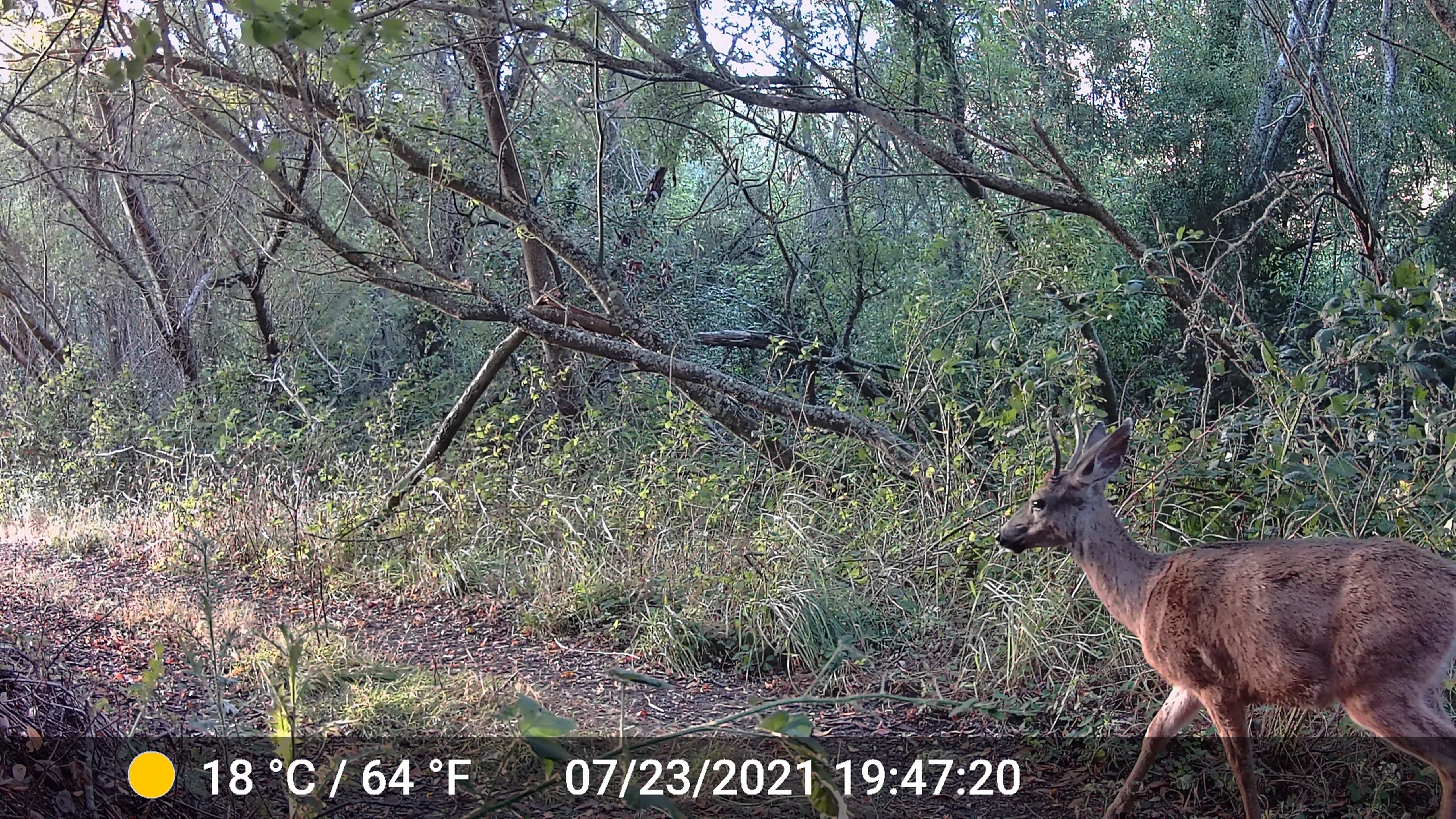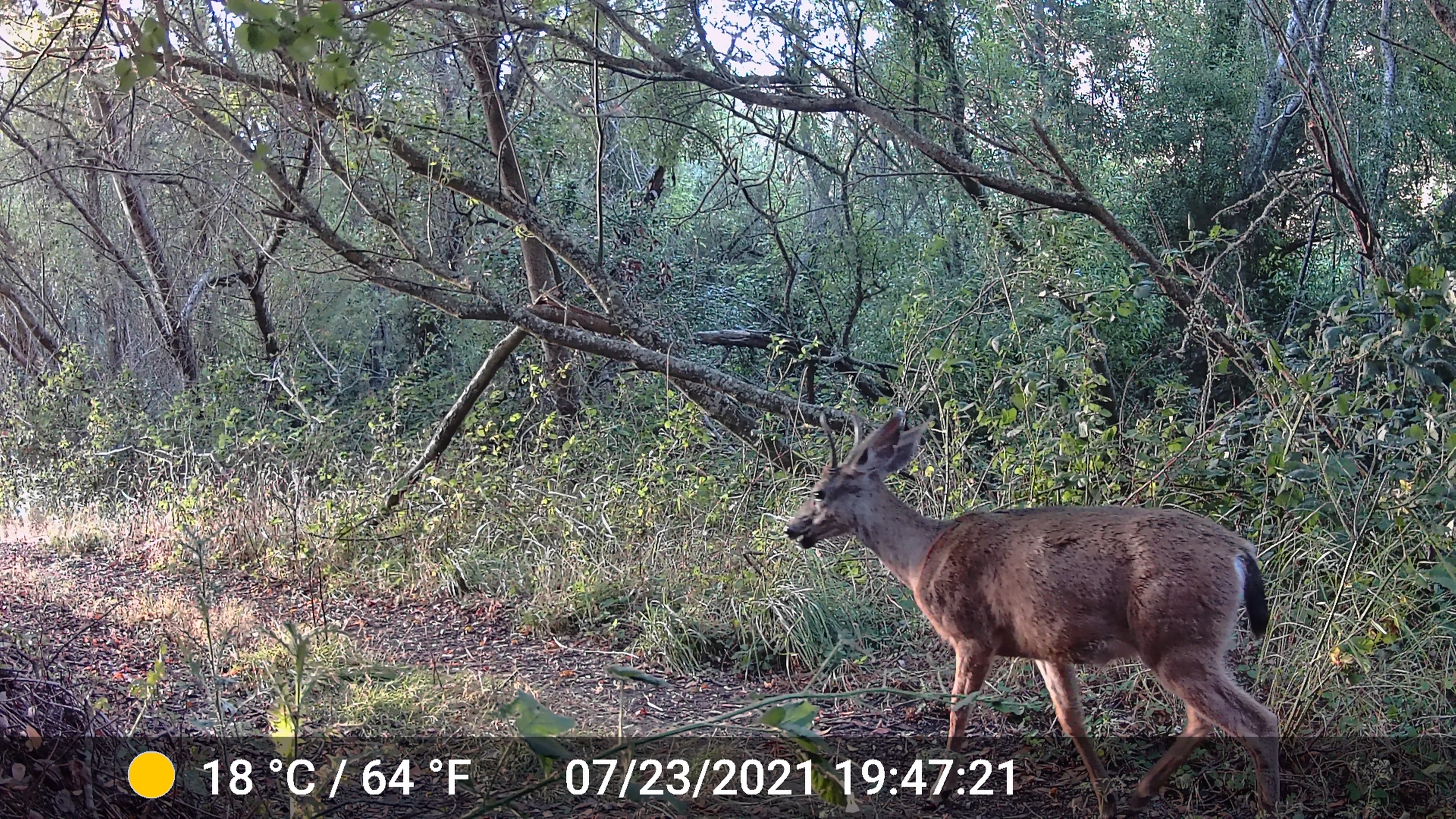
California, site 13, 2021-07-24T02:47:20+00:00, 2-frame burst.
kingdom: Animalia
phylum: Chordata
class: Mammalia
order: Artiodactyla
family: Cervidae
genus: Odocoileus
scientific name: Odocoileus hemionus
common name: mule deer